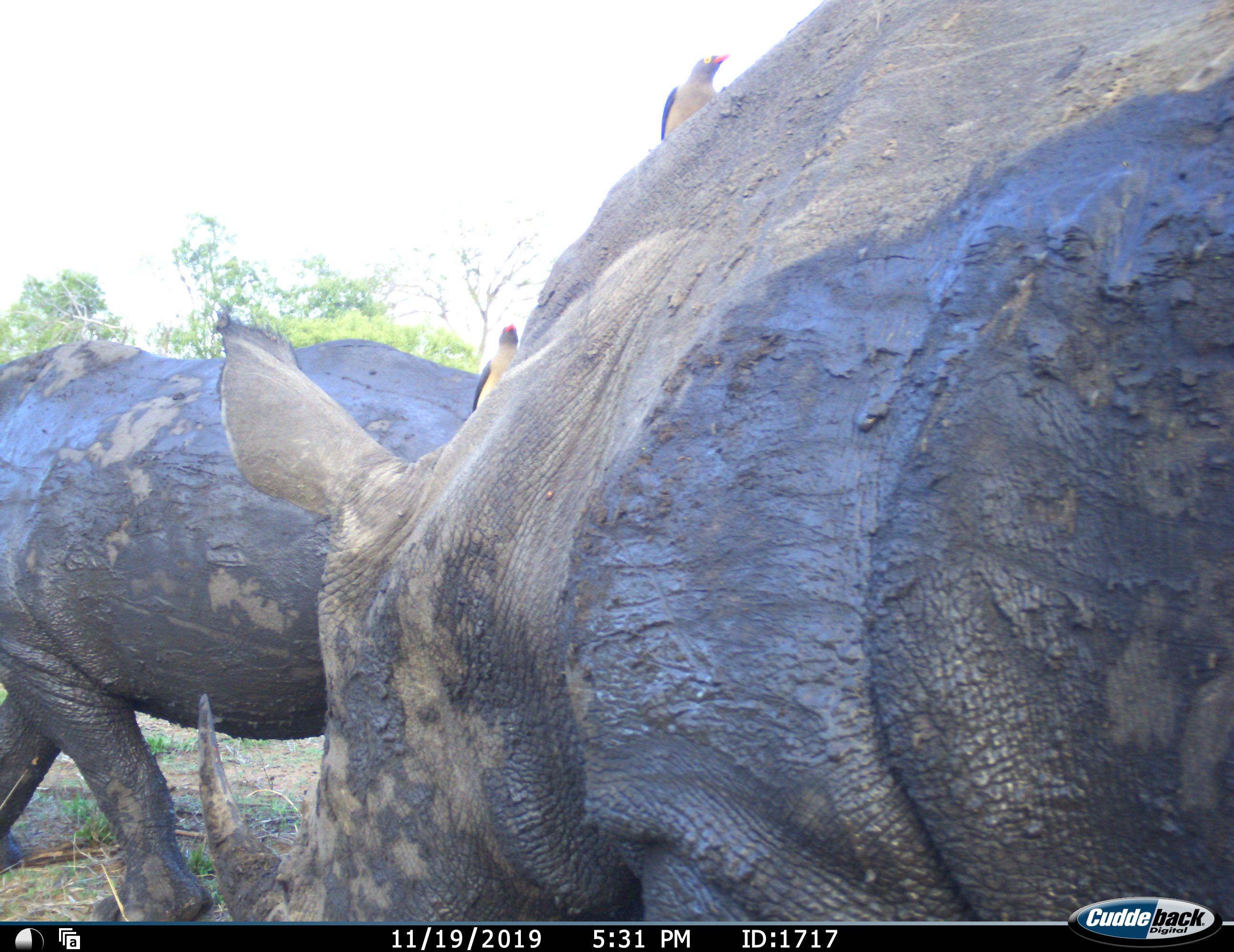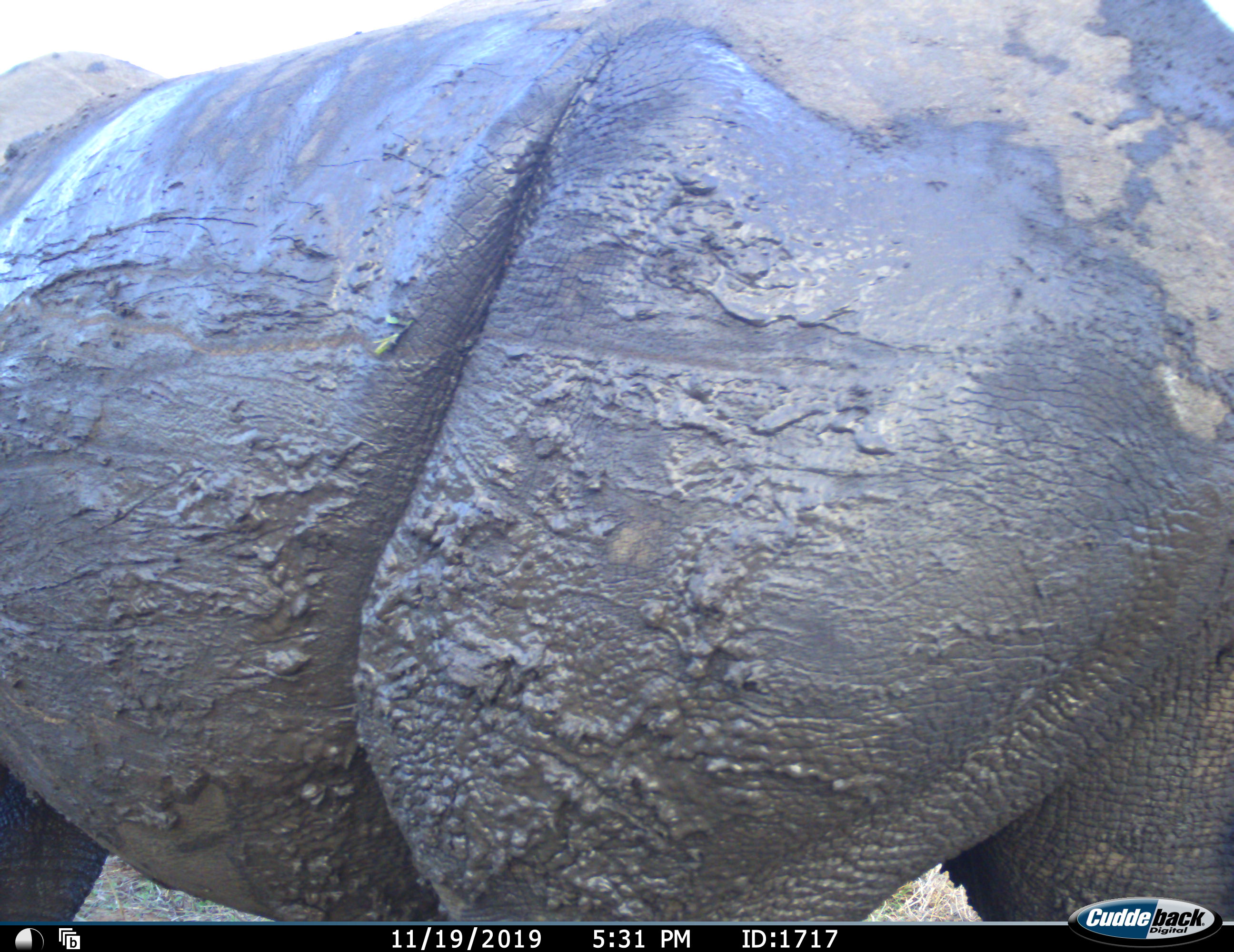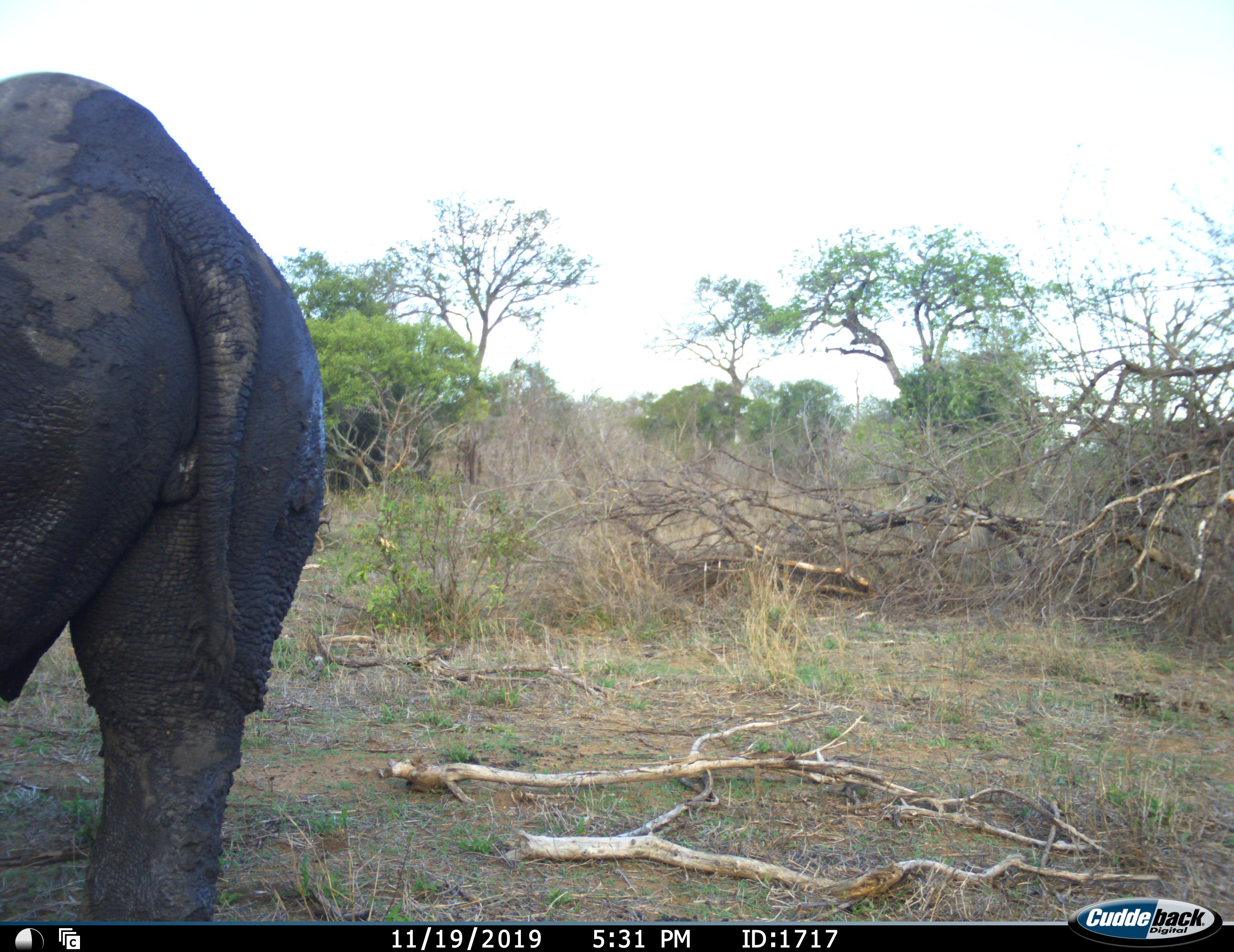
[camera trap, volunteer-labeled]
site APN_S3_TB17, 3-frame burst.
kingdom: Animalia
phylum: Chordata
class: Mammalia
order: Perissodactyla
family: Rhinocerotidae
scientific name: Rhinocerotidae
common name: unknown rhinoceros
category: rhinocerosunknown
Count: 2.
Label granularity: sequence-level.